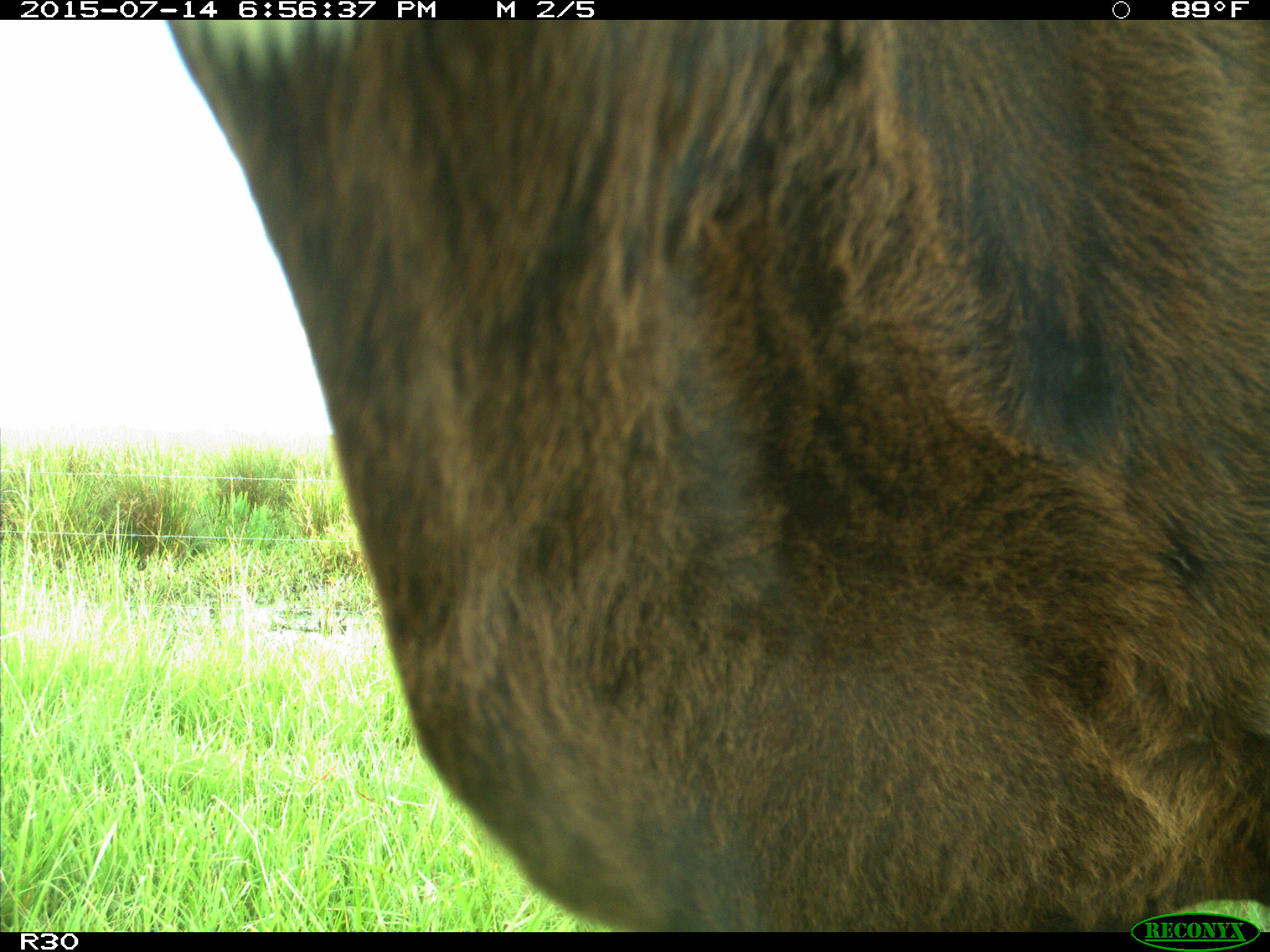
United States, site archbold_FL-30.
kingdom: Animalia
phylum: Chordata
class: Mammalia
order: Artiodactyla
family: Bovidae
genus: Bos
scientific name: Bos taurus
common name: domestic cow